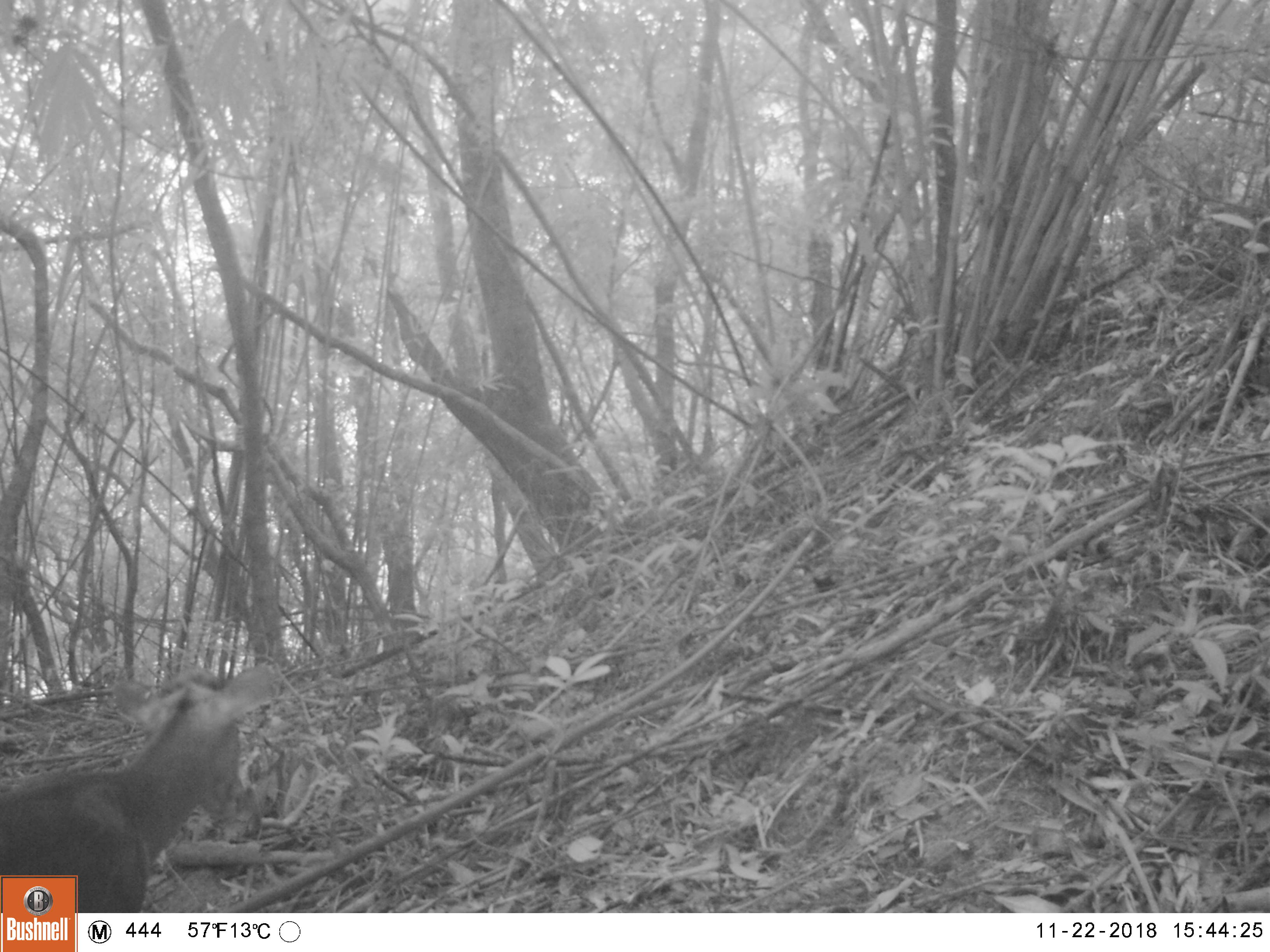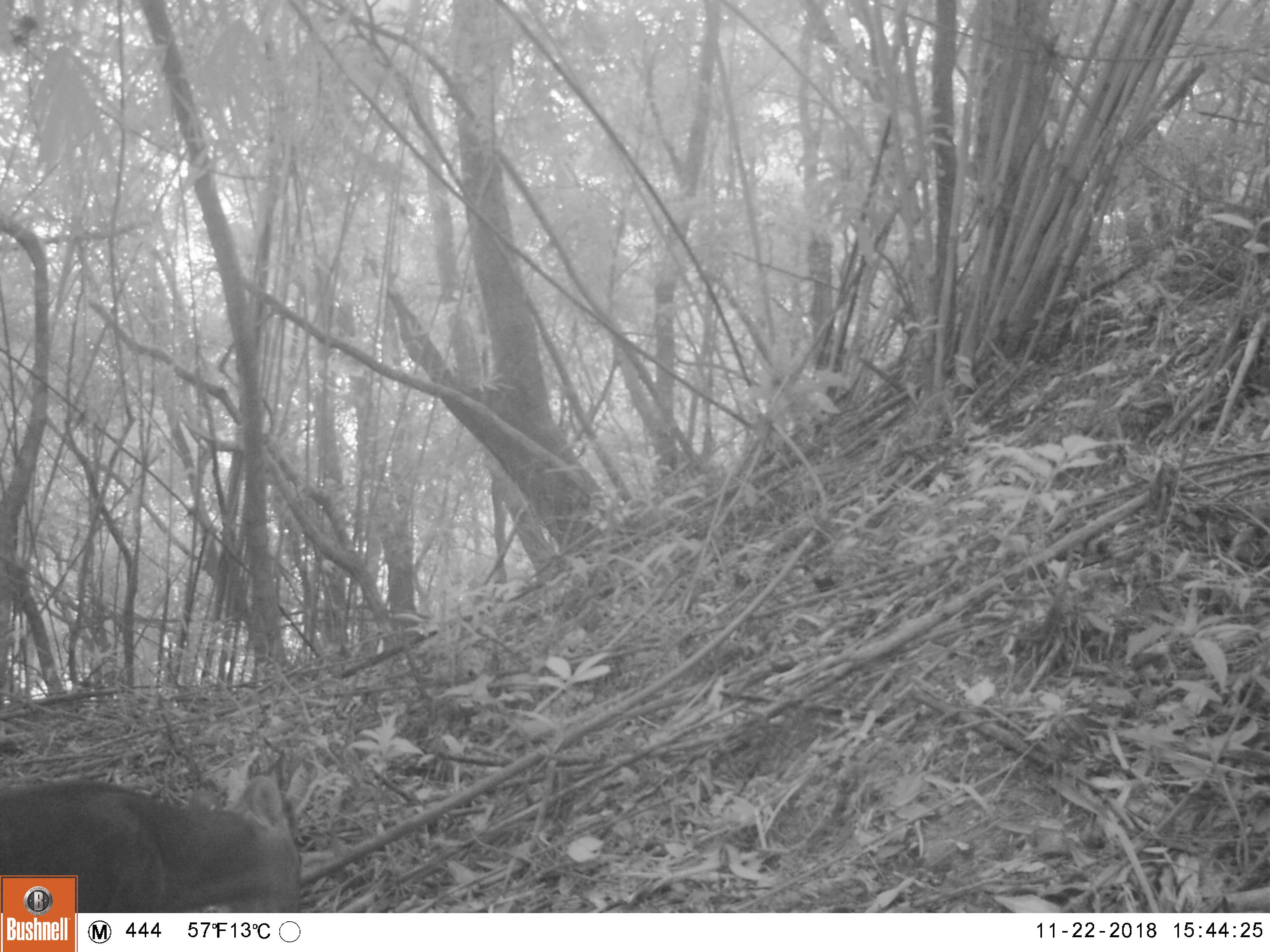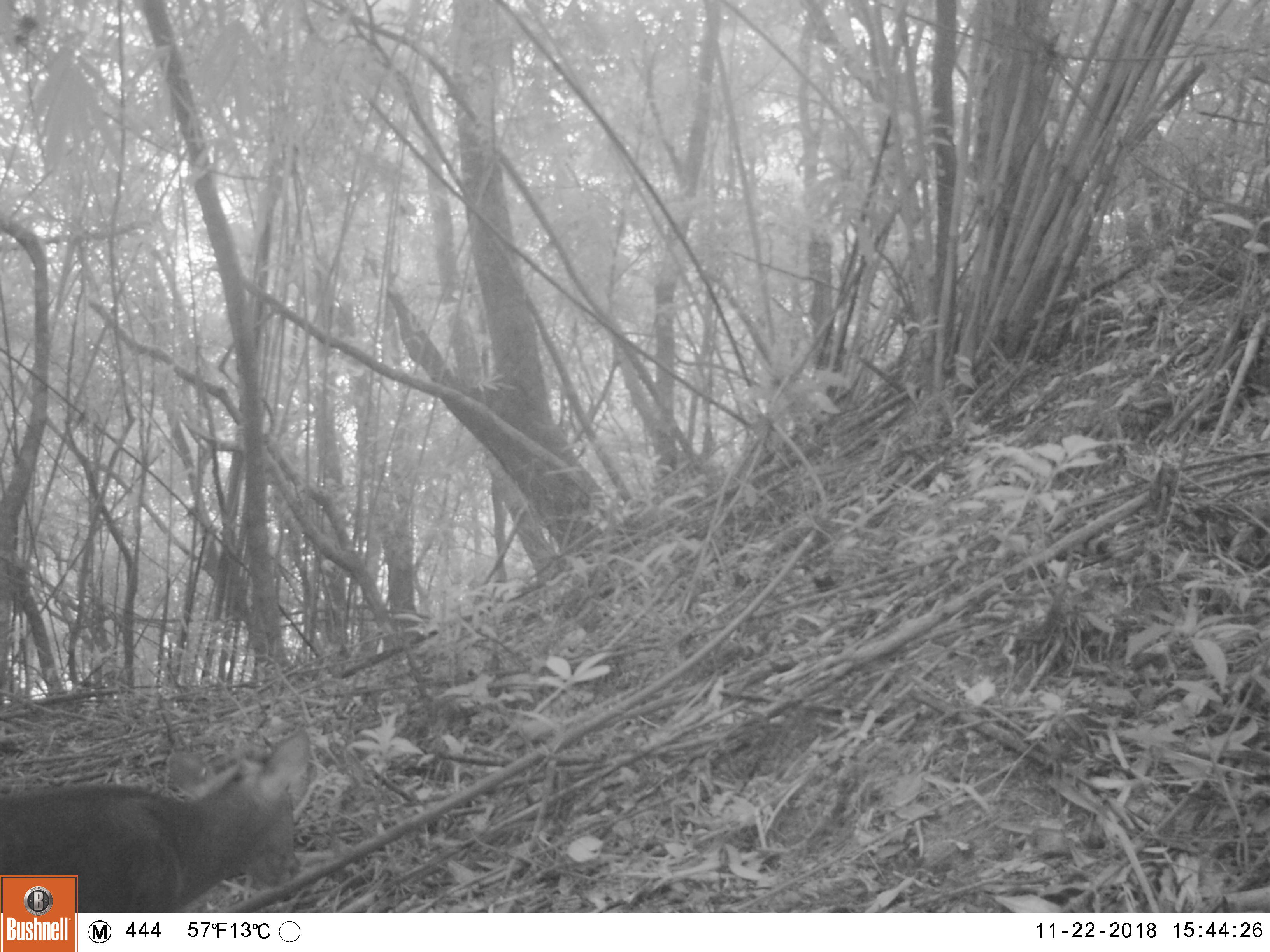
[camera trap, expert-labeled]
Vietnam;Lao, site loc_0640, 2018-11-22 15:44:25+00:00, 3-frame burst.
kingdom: Animalia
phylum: Chordata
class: Mammalia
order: Artiodactyla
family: Cervidae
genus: Muntiacus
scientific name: Muntiacus rooseveltorum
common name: roosevelt's muntjac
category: roosevelts muntjac group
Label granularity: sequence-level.